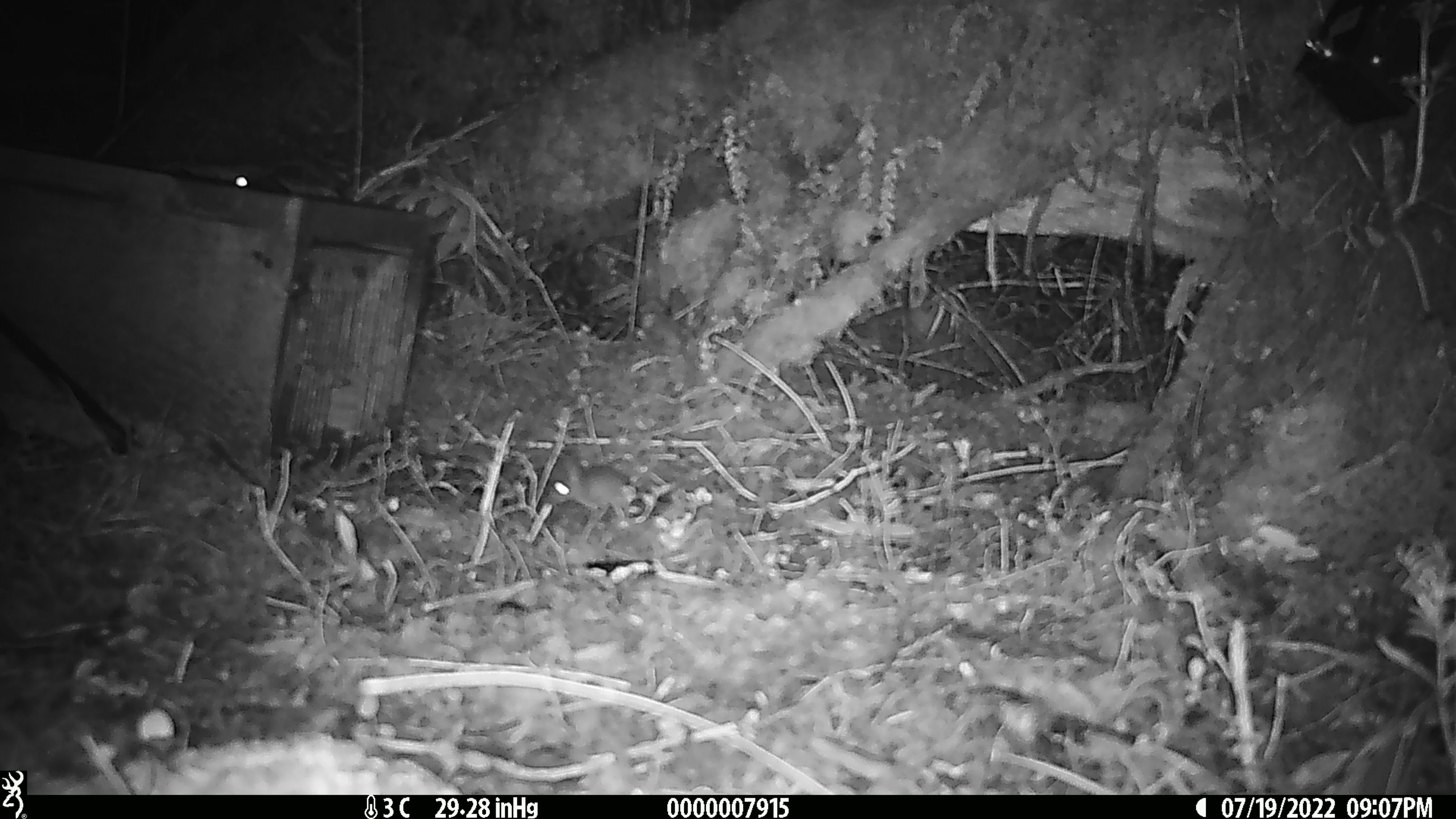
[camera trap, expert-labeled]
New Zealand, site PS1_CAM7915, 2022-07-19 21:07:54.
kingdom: Animalia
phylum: Chordata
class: Mammalia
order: Rodentia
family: Muridae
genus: Mus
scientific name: Mus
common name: mouse